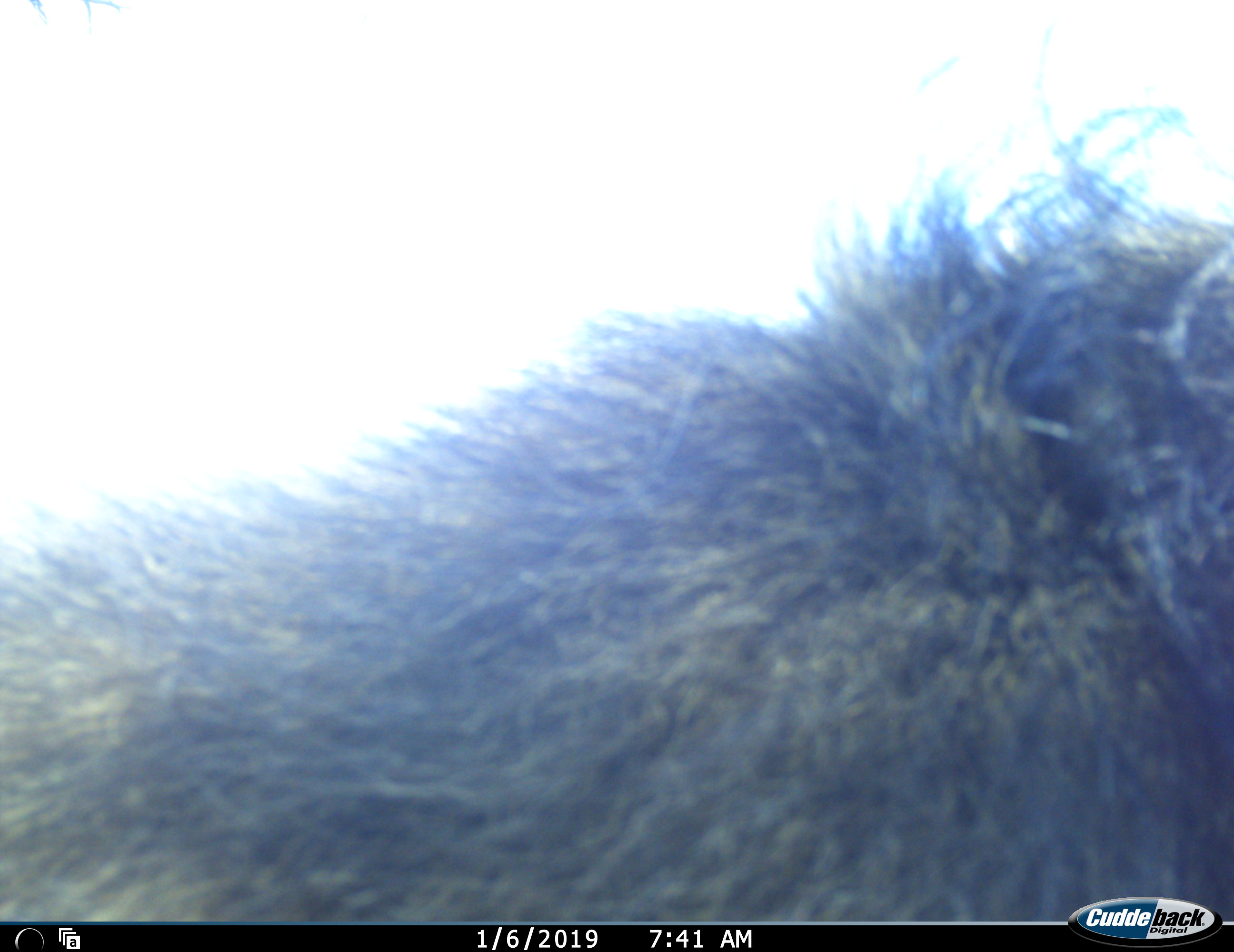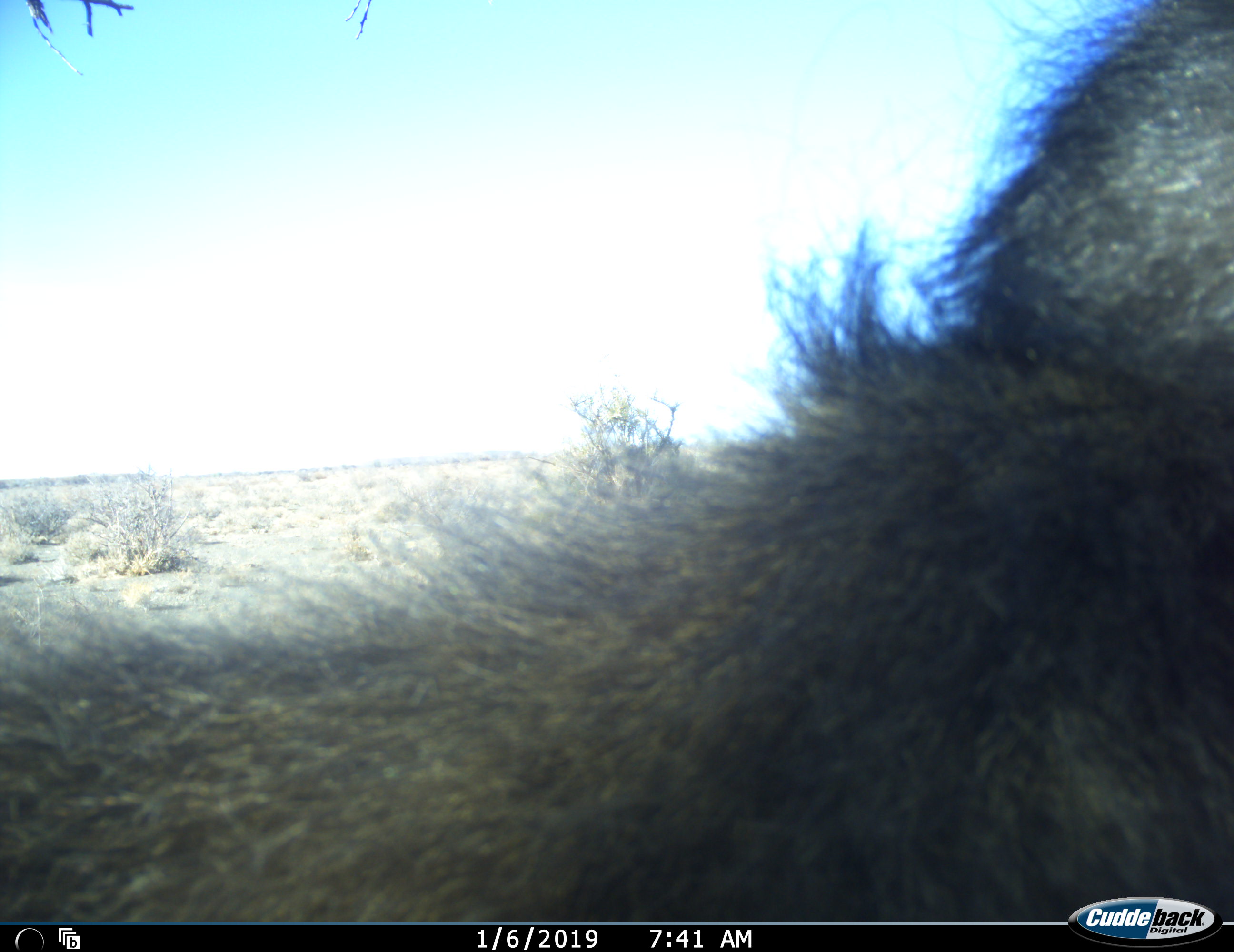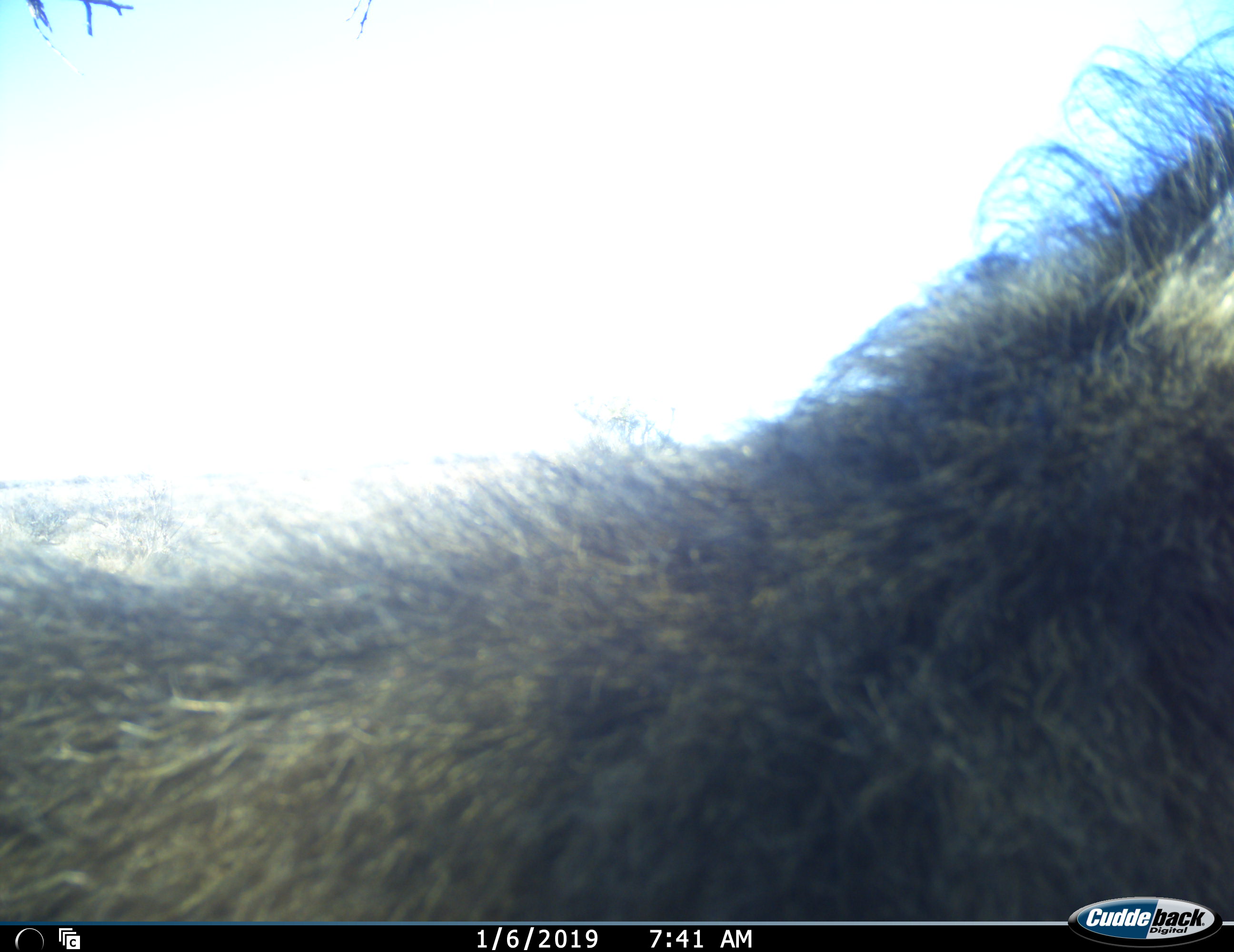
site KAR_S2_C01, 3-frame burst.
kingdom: Animalia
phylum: Chordata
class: Mammalia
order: Primates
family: Cercopithecidae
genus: Papio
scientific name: Papio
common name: baboon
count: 1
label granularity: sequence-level